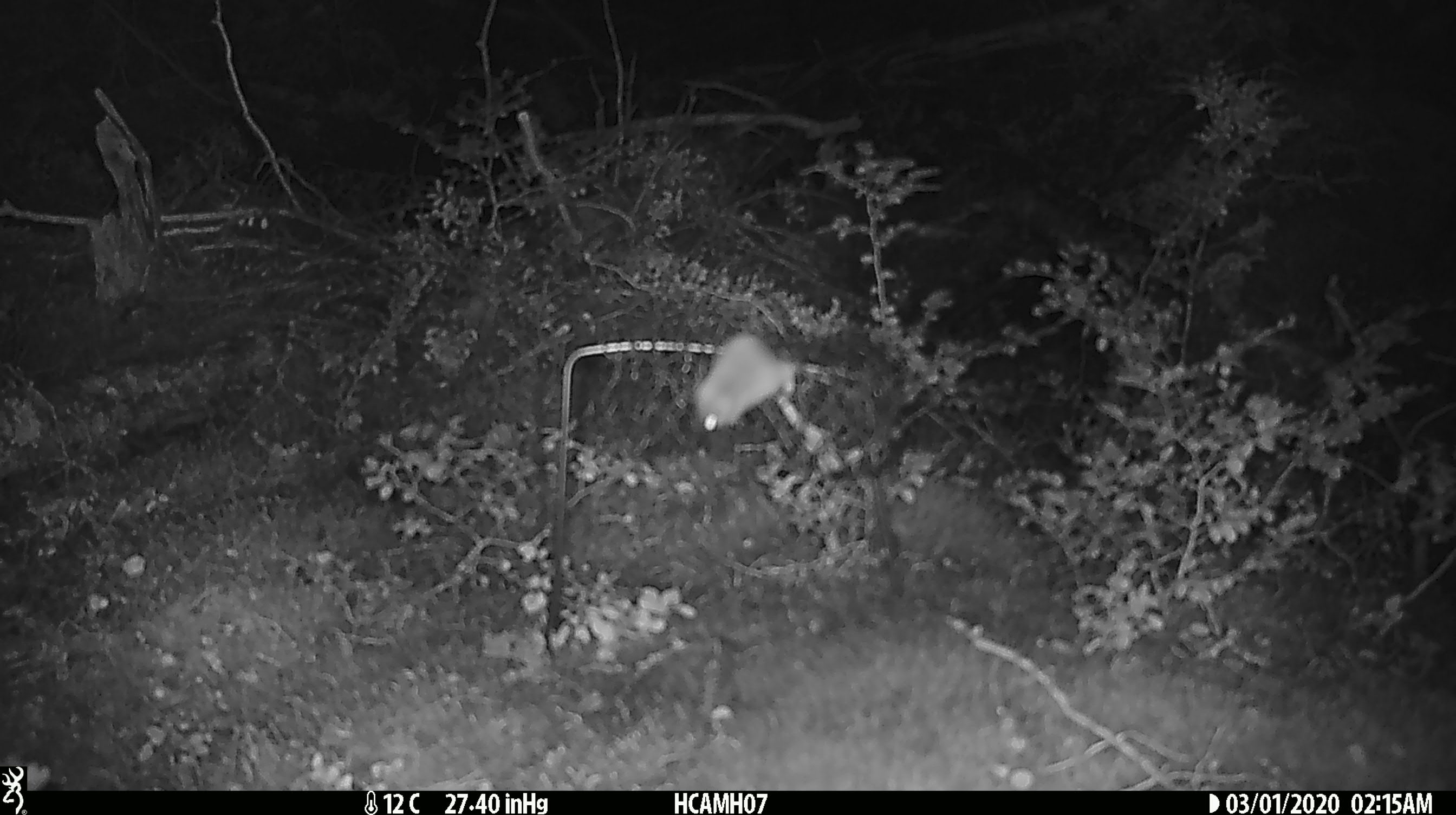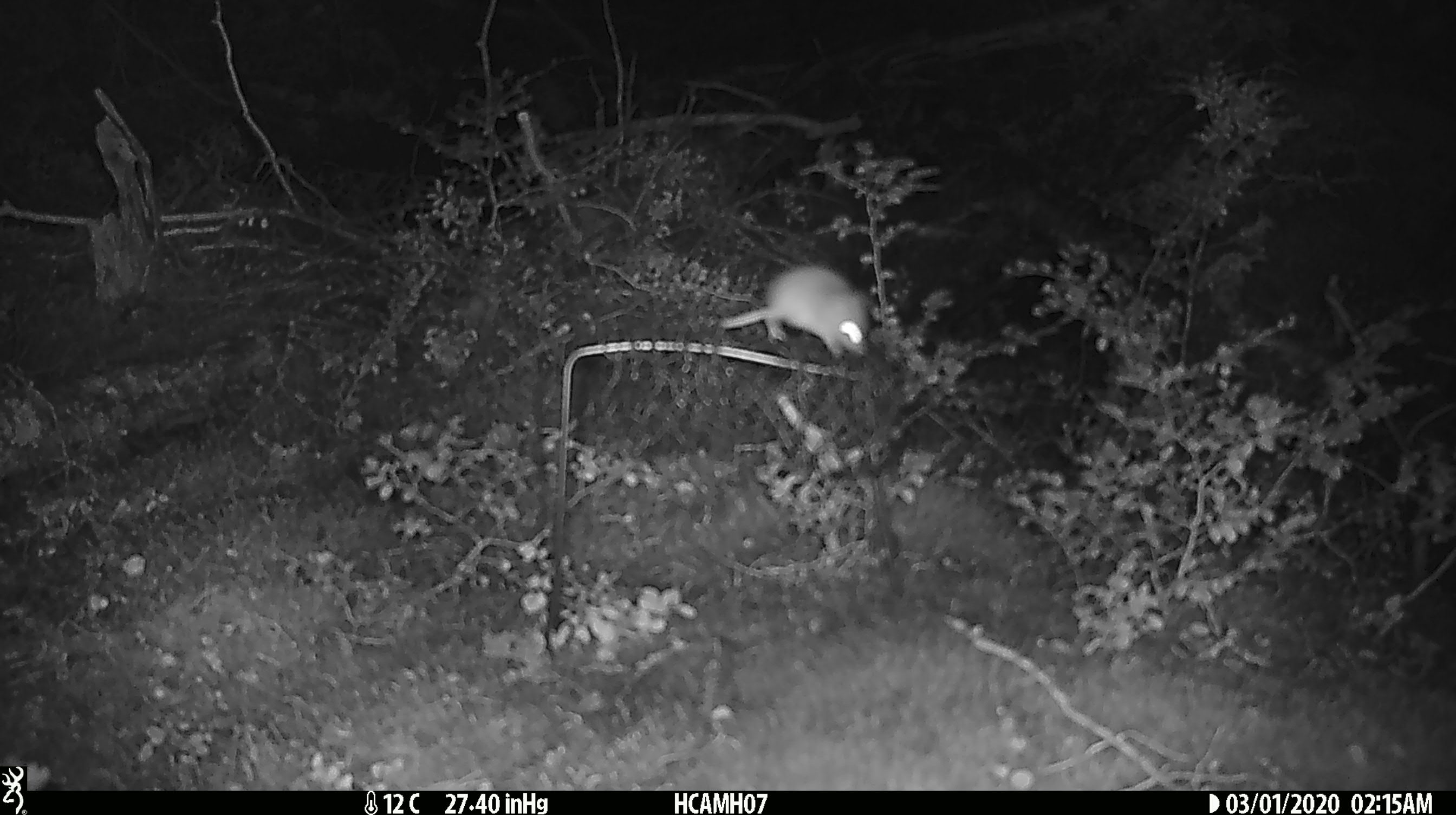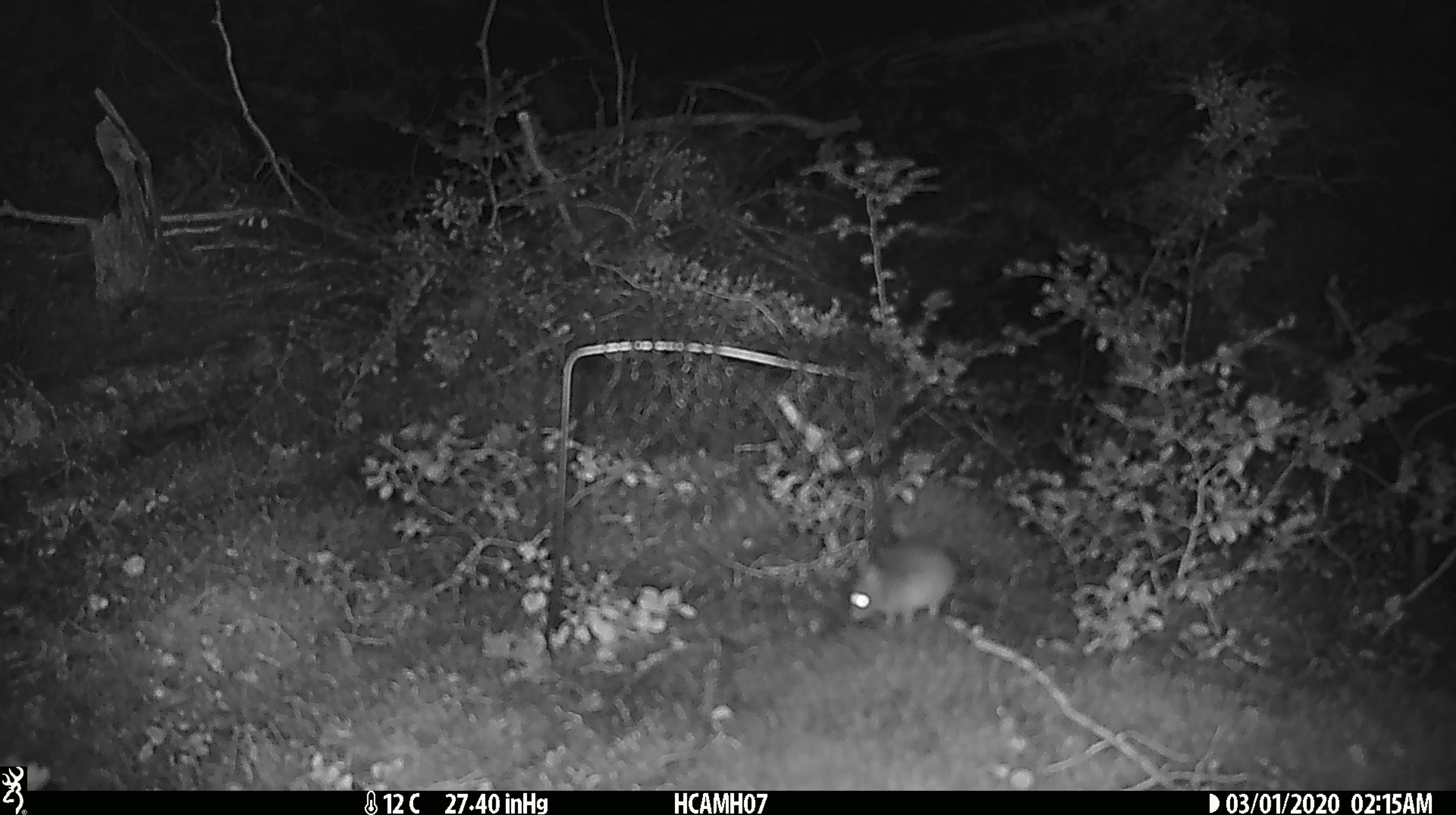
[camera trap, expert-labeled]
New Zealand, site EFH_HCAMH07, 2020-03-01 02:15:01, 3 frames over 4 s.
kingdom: Animalia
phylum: Chordata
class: Mammalia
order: Rodentia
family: Muridae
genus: Mus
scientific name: Mus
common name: mouse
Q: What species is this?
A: Mouse (Mus).